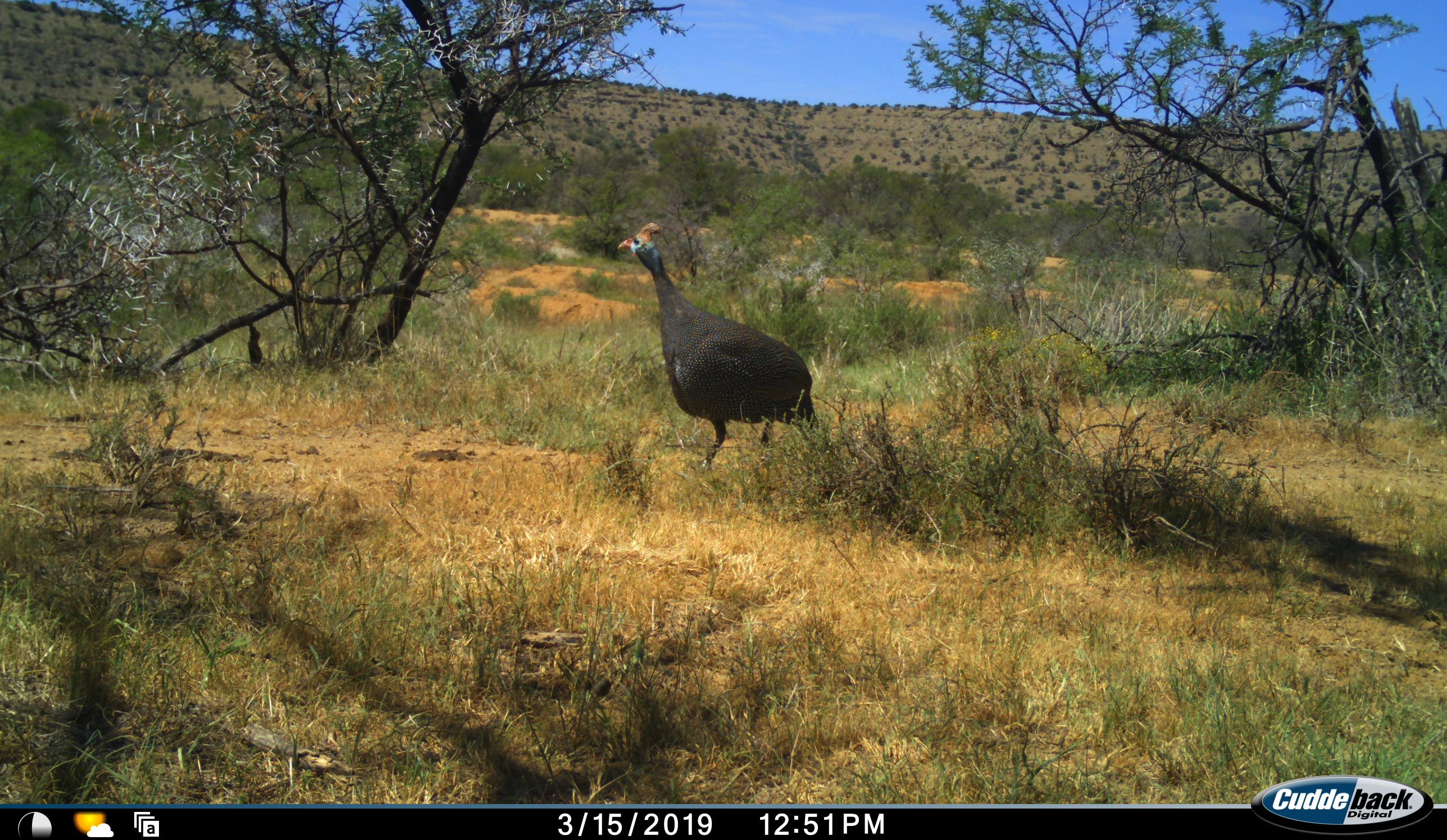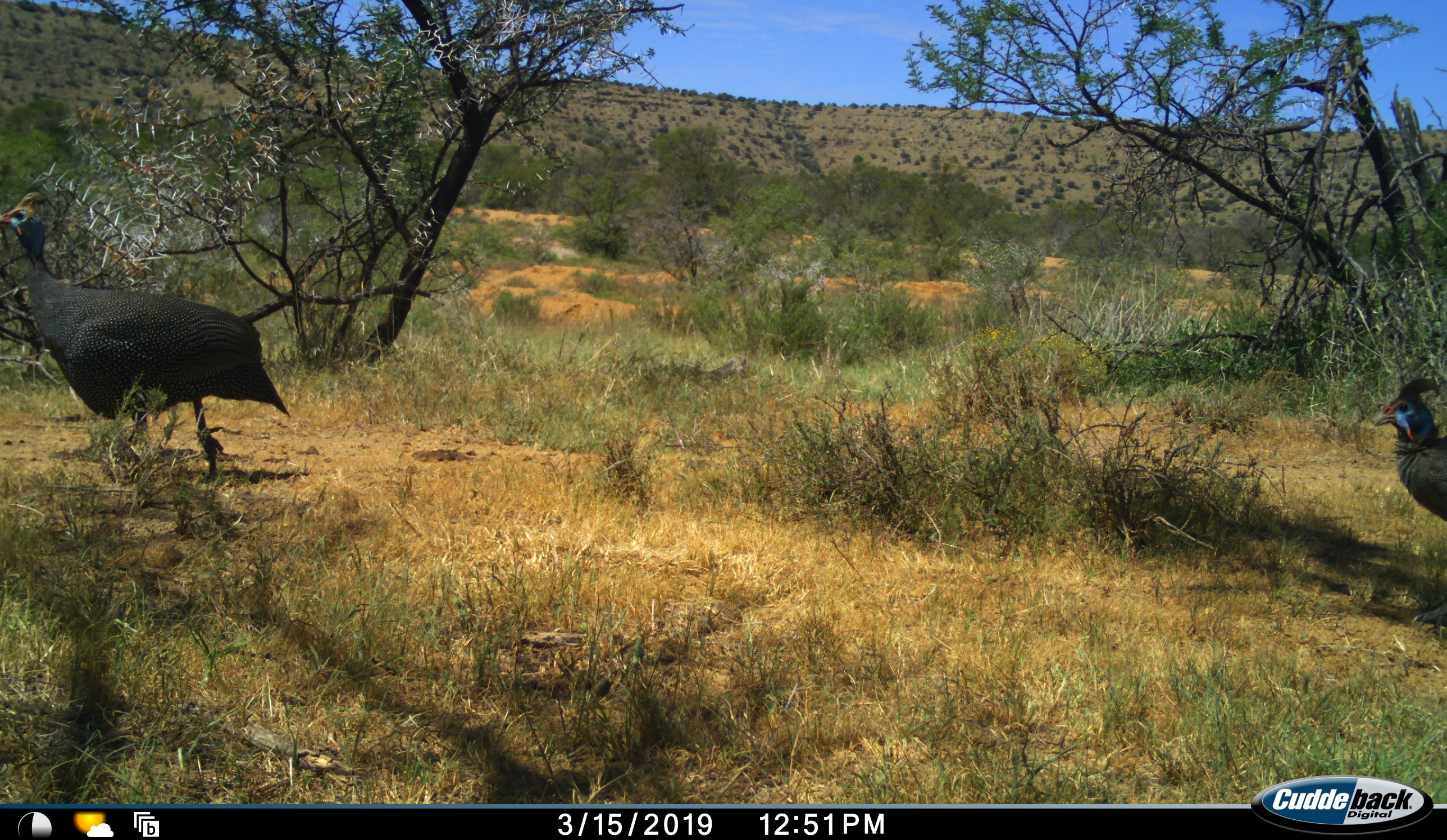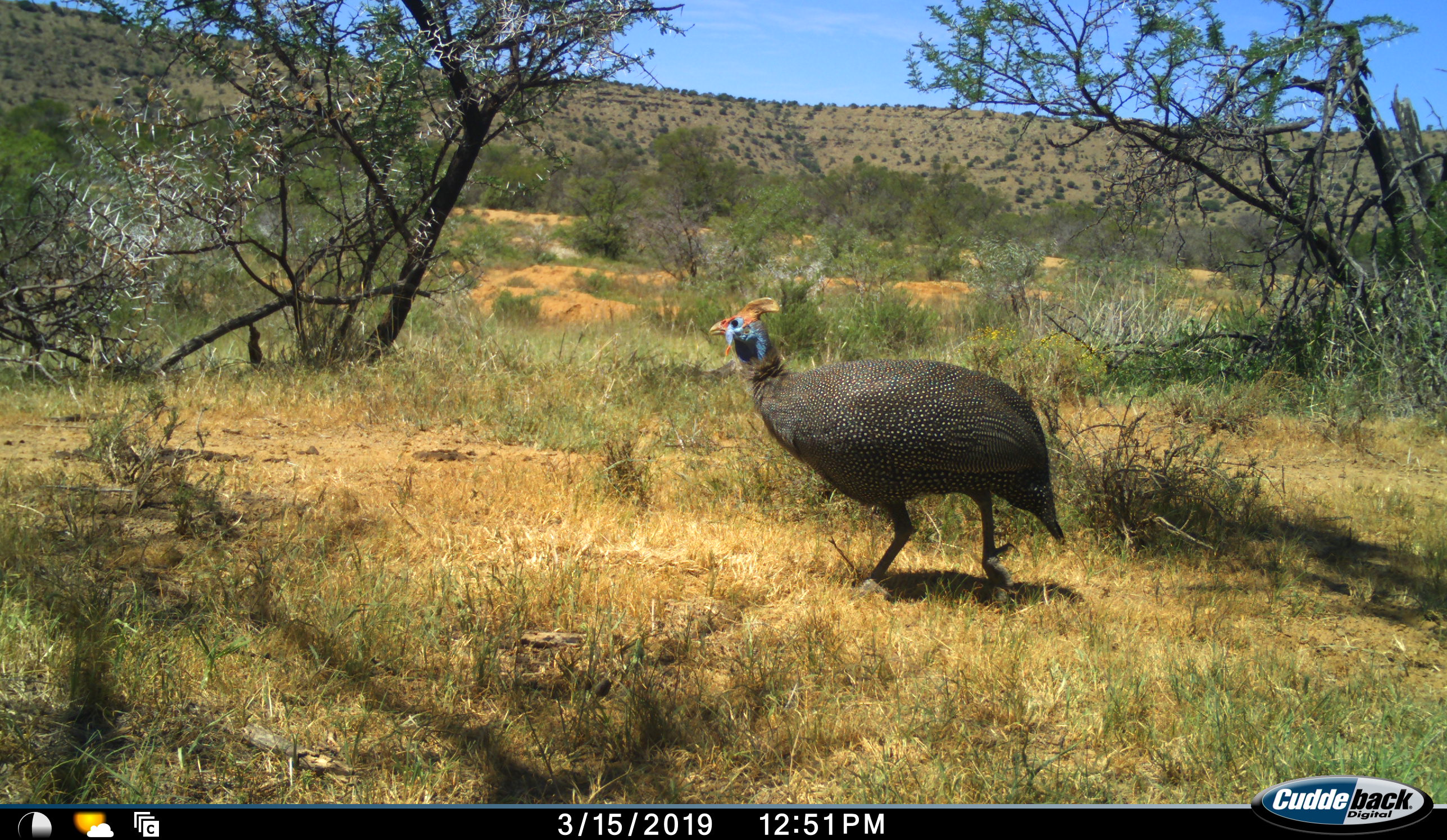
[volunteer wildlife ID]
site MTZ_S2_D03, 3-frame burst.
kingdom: Animalia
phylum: Chordata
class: Aves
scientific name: Aves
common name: bird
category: birdother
Birdother (bird) (Aves), count 2. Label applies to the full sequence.